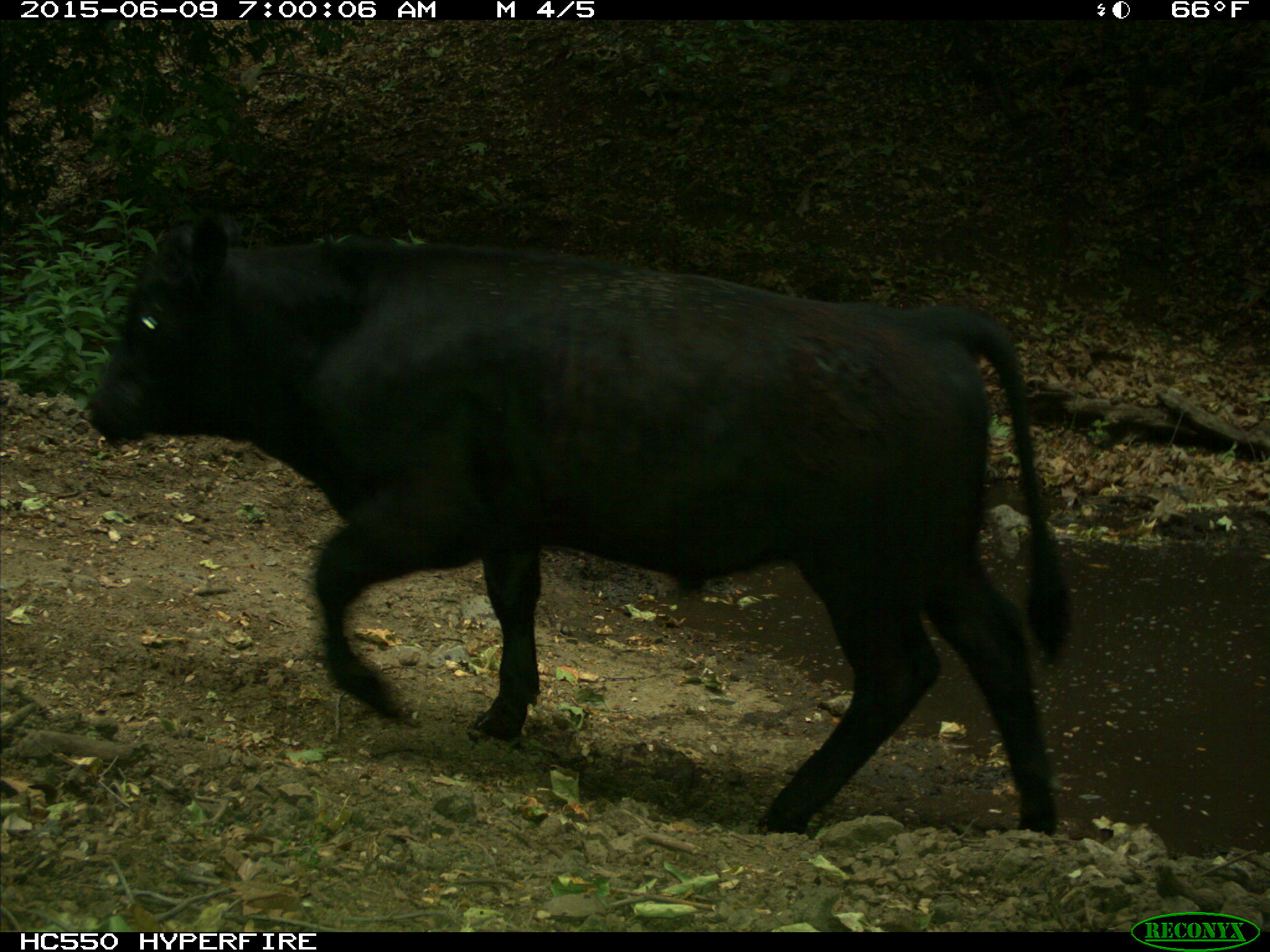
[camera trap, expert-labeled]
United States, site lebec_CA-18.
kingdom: Animalia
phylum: Chordata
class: Mammalia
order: Artiodactyla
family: Bovidae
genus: Bos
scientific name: Bos taurus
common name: domestic cow